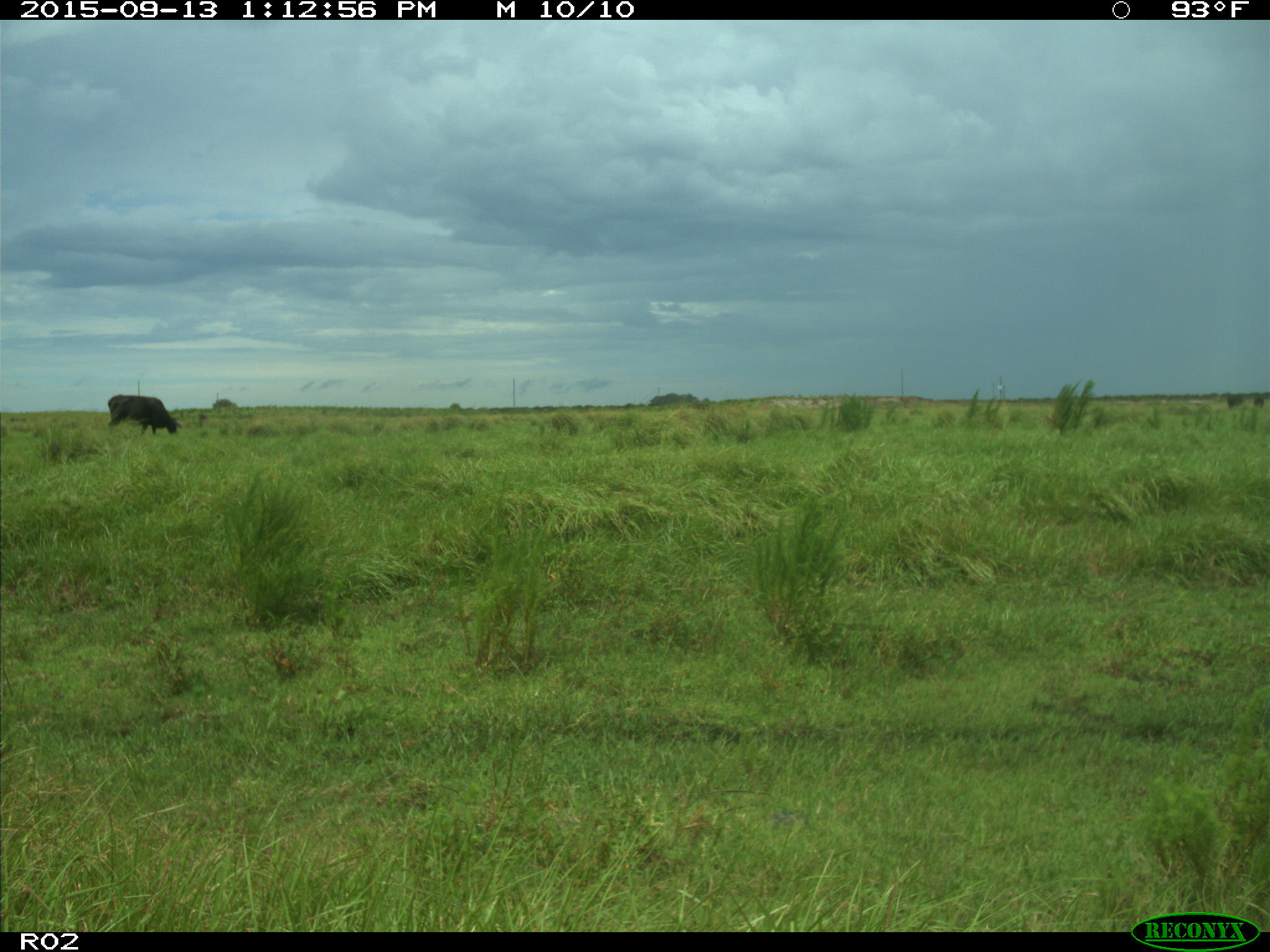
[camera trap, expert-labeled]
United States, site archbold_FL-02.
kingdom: Animalia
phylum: Chordata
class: Mammalia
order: Artiodactyla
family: Bovidae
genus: Bos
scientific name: Bos taurus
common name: domestic cow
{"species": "Bos taurus (domestic cow)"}